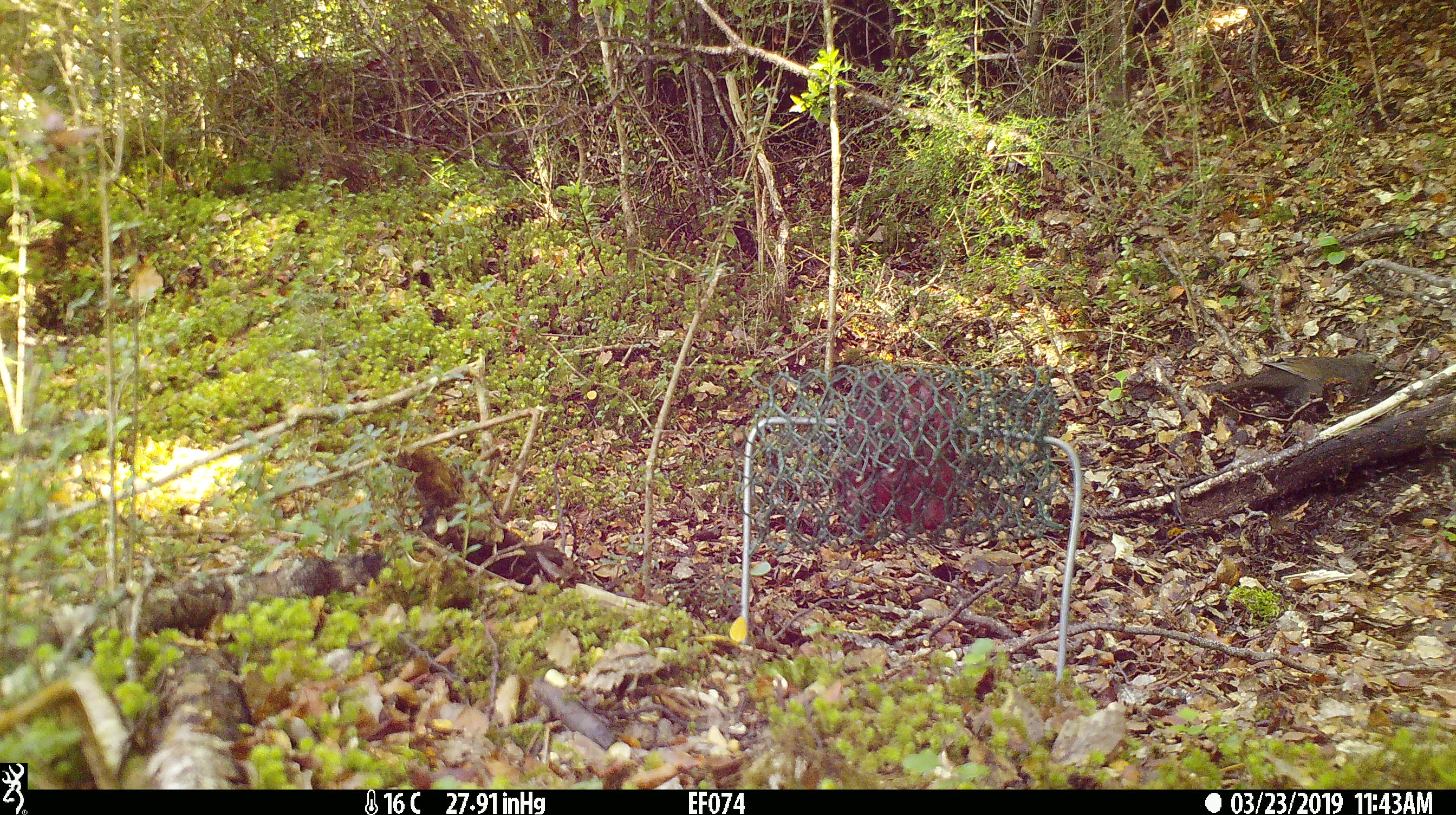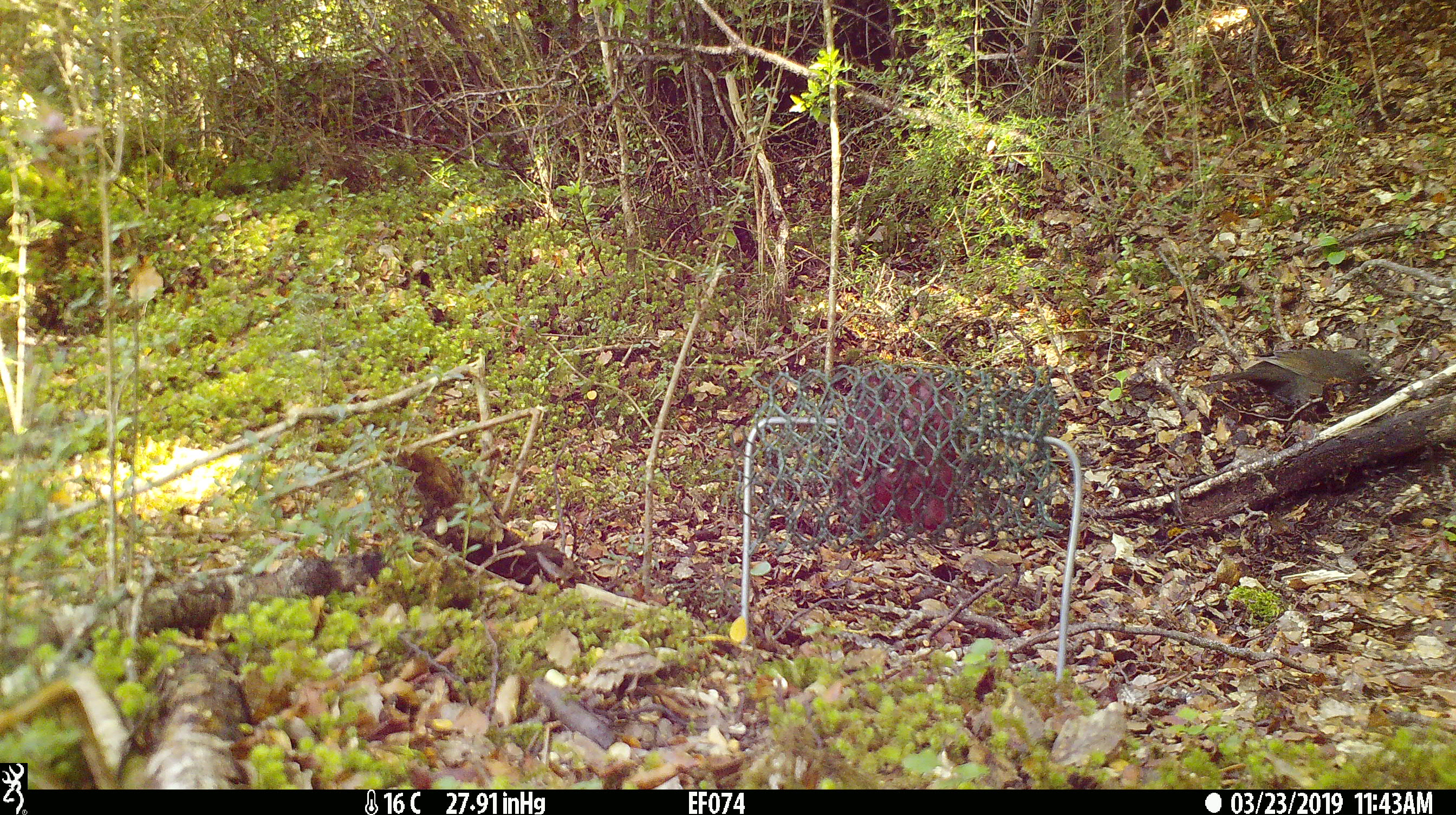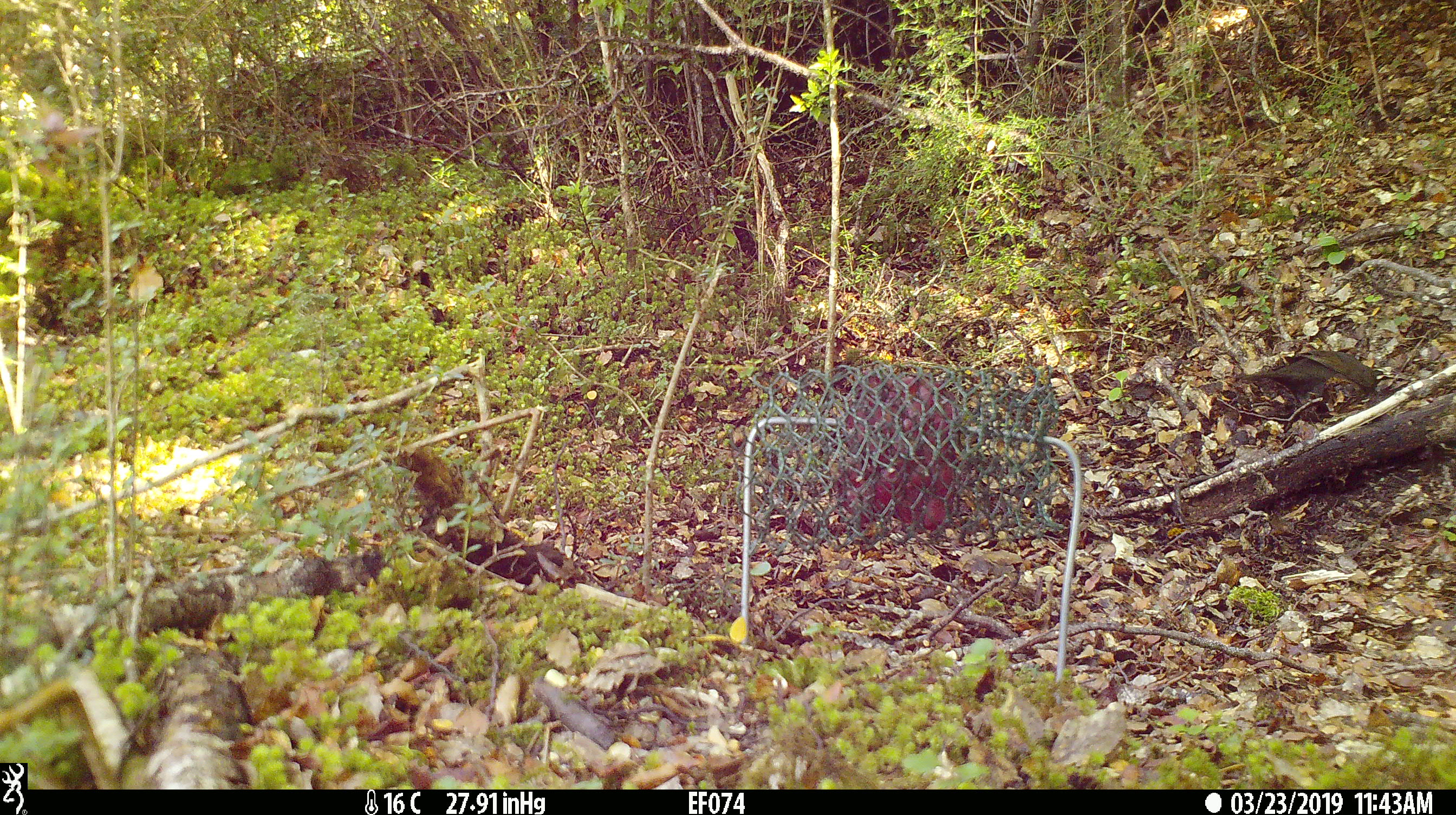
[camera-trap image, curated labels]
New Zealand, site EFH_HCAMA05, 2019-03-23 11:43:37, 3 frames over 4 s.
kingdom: Animalia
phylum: Chordata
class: Aves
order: Passeriformes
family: Turdidae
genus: Turdus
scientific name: Turdus merula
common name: eurasian blackbird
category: blackbird